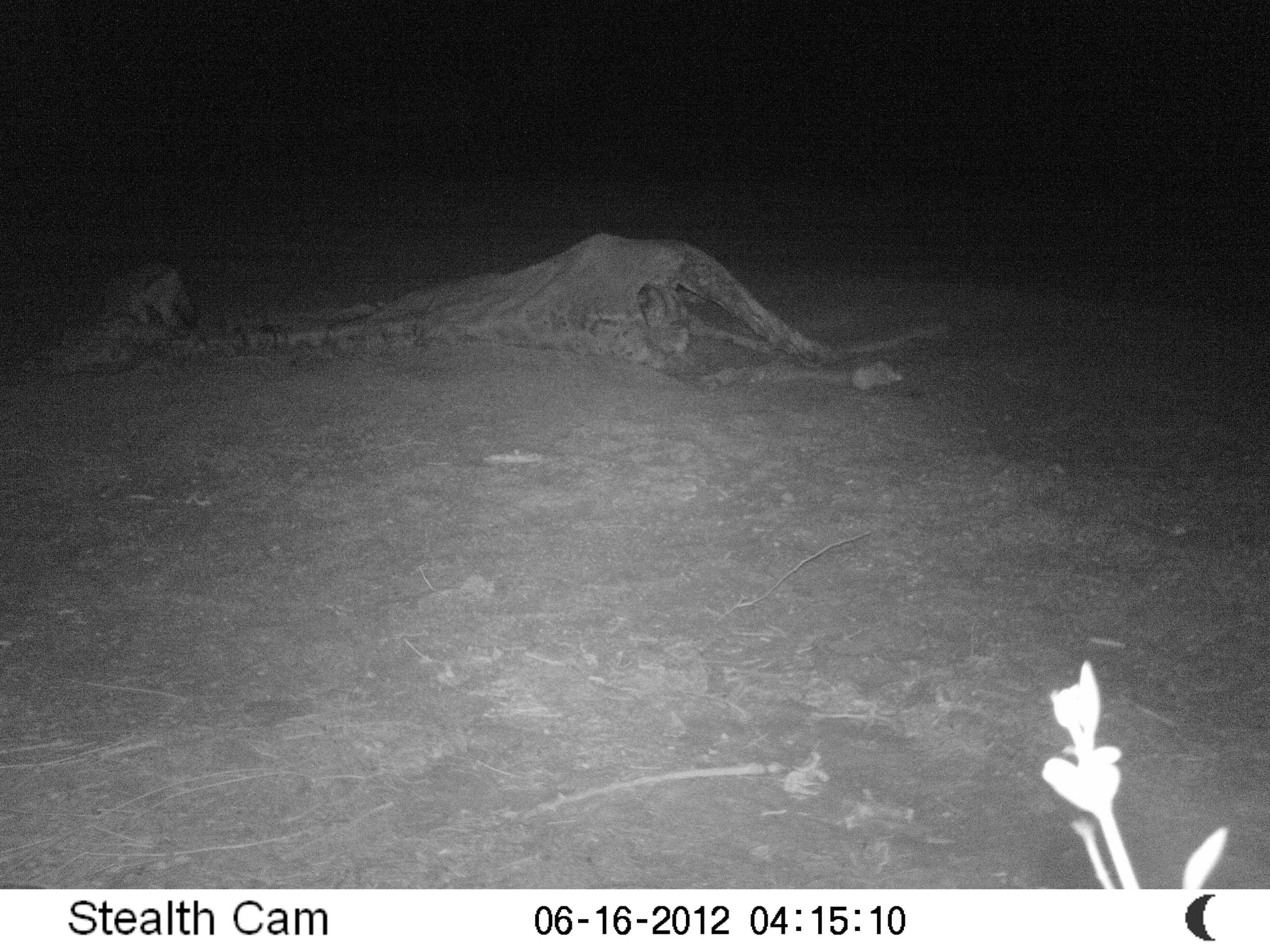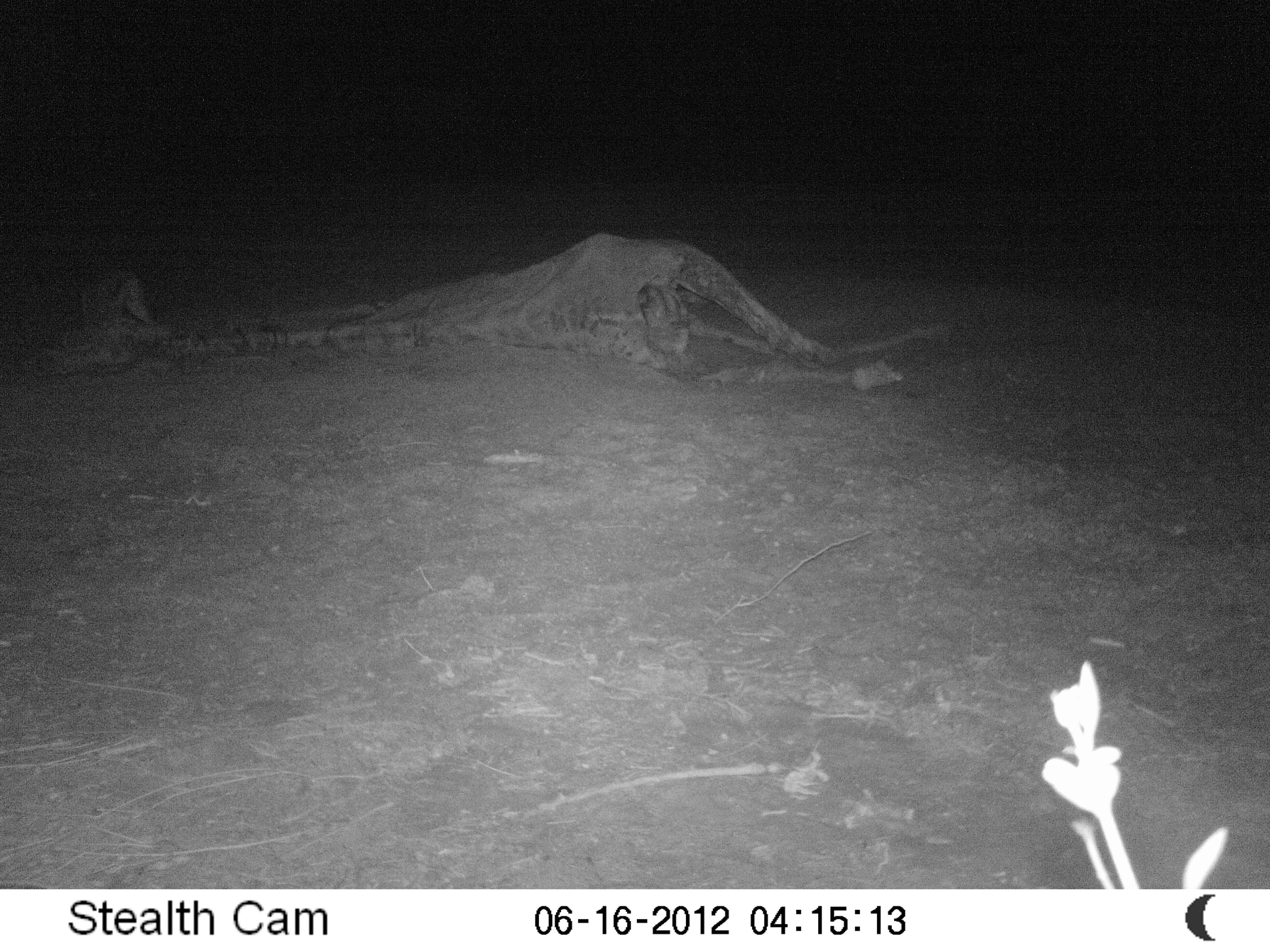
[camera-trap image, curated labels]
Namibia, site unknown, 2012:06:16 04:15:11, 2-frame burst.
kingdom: Animalia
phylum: Chordata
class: Mammalia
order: Carnivora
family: Canidae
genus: Lupulella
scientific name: Lupulella mesomelas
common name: black-backed jackal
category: canis mesomelas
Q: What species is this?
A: Canis mesomelas (black-backed jackal) (Lupulella mesomelas).